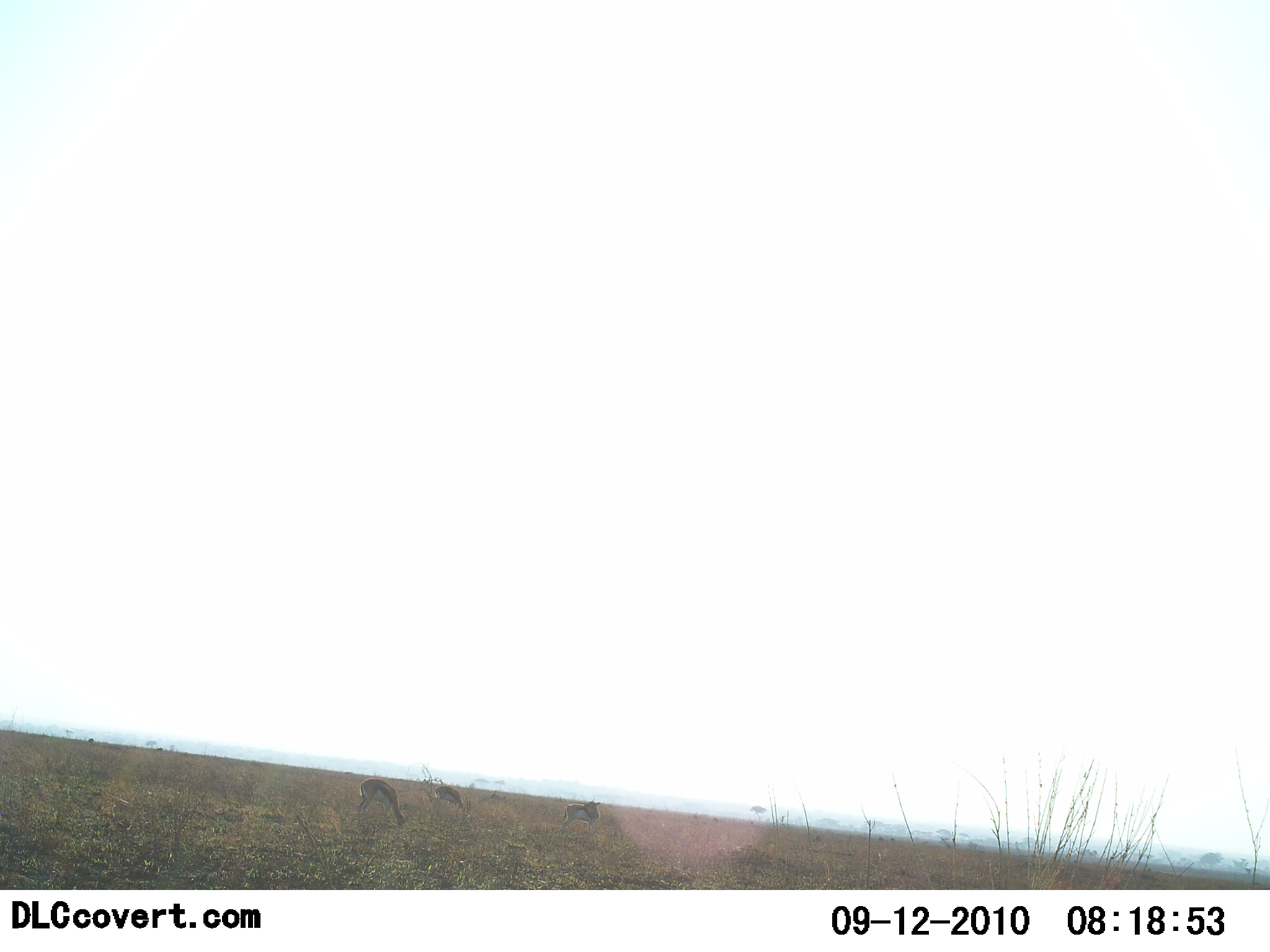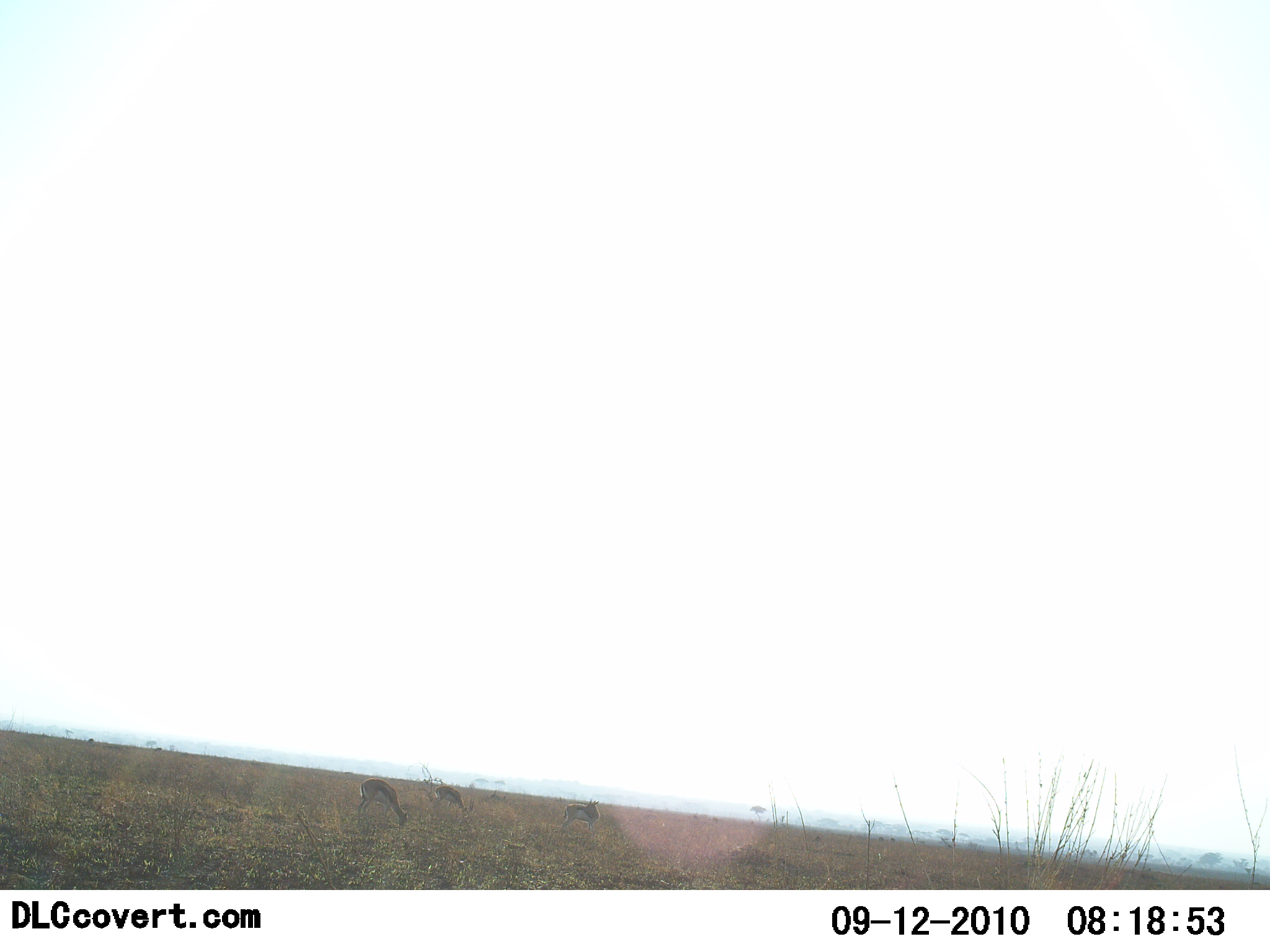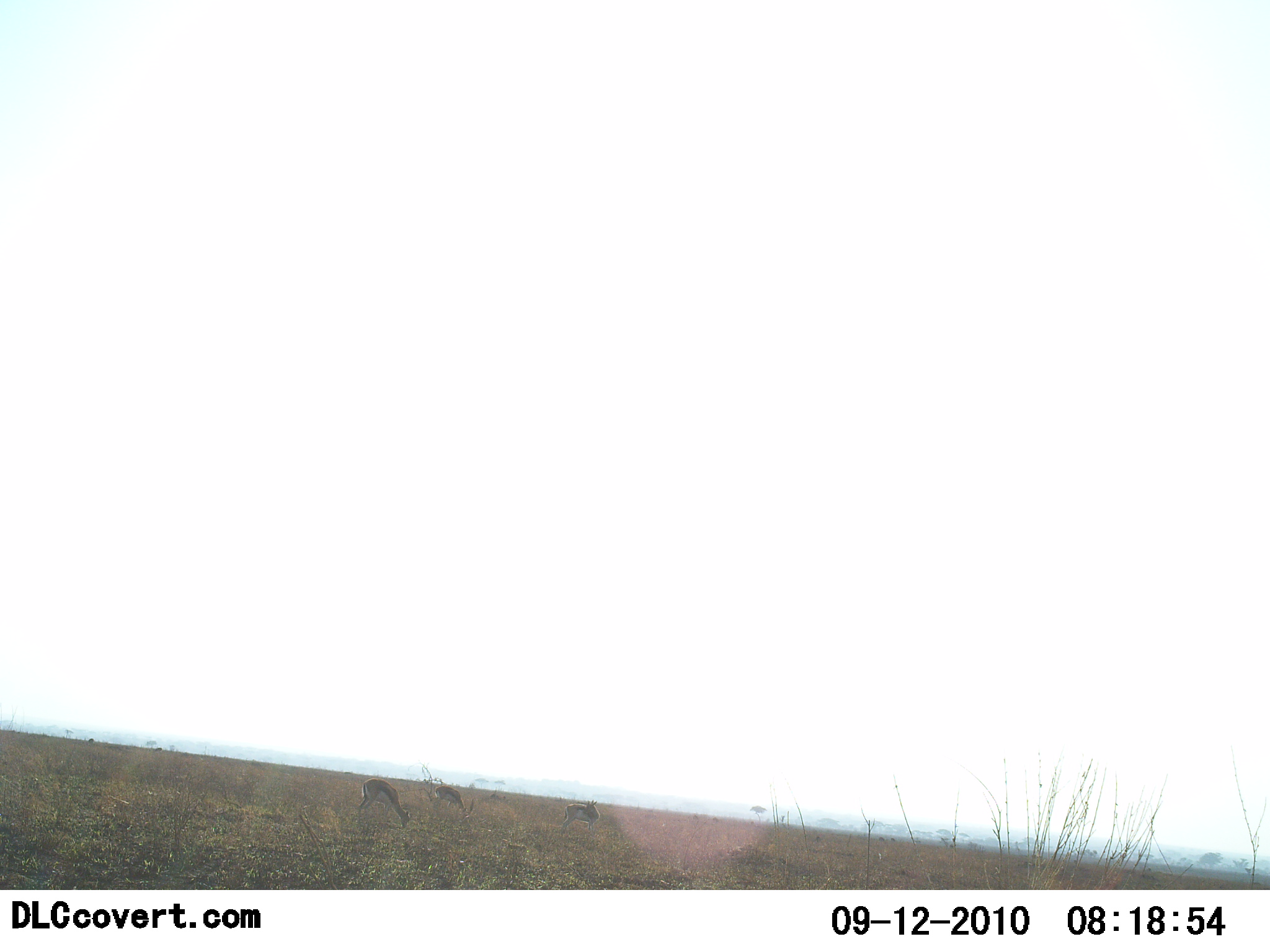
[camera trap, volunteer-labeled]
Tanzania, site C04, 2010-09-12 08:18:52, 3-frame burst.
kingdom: Animalia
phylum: Chordata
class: Mammalia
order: Artiodactyla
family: Bovidae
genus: Eudorcas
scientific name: Eudorcas thomsonii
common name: thomson's gazelle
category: gazellethomsons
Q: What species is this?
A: Gazellethomsons (thomson's gazelle) (Eudorcas thomsonii).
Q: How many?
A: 3.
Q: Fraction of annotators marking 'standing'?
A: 38%.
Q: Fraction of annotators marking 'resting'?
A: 8%.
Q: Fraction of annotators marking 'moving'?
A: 0%.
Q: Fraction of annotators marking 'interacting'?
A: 0%.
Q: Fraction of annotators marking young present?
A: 0%.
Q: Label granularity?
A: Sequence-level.